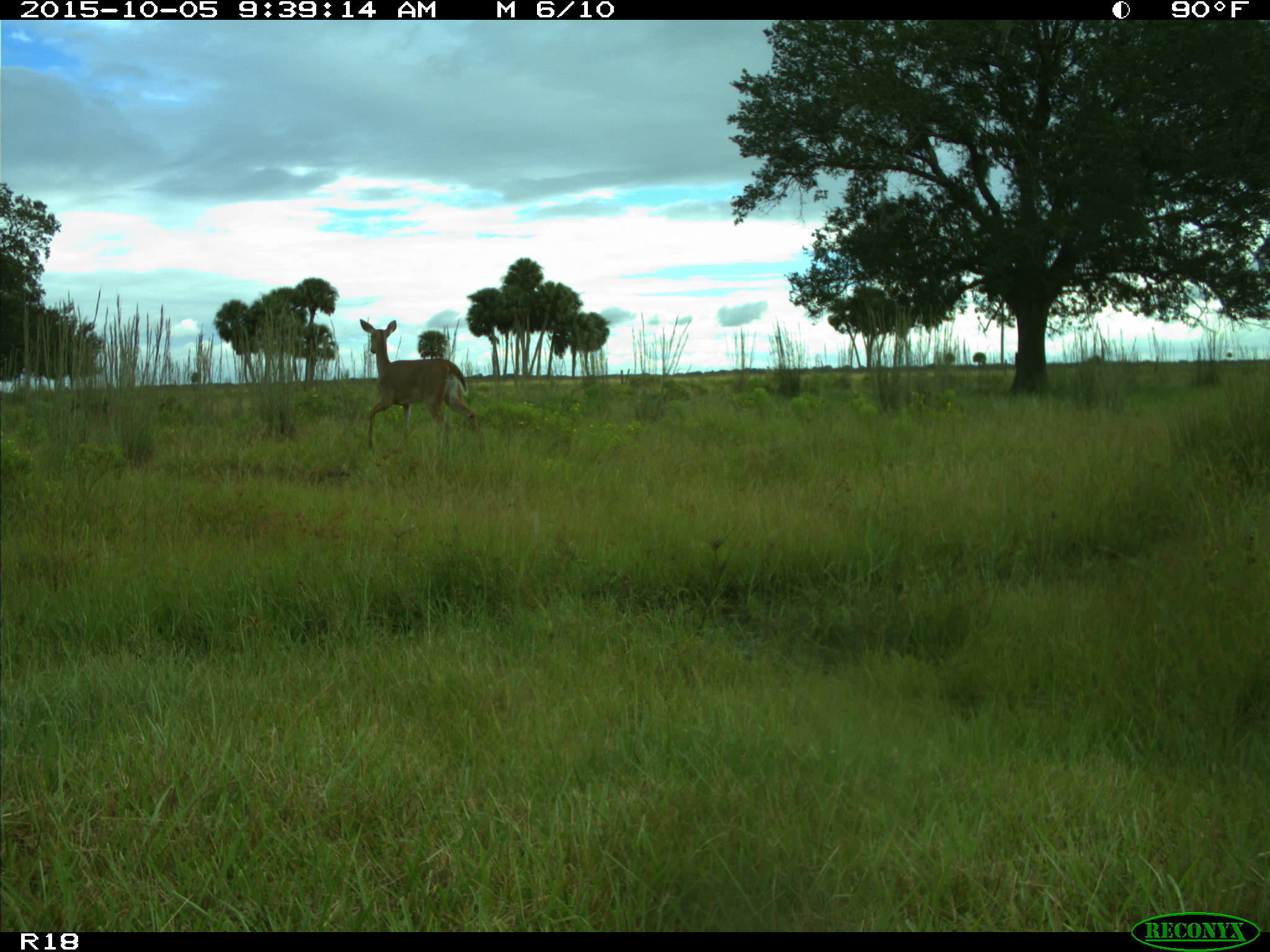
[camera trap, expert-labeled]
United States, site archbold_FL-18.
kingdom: Animalia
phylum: Chordata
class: Mammalia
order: Artiodactyla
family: Cervidae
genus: Odocoileus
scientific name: Odocoileus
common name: deer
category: unidentified deer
Unidentified deer (deer) (Odocoileus).